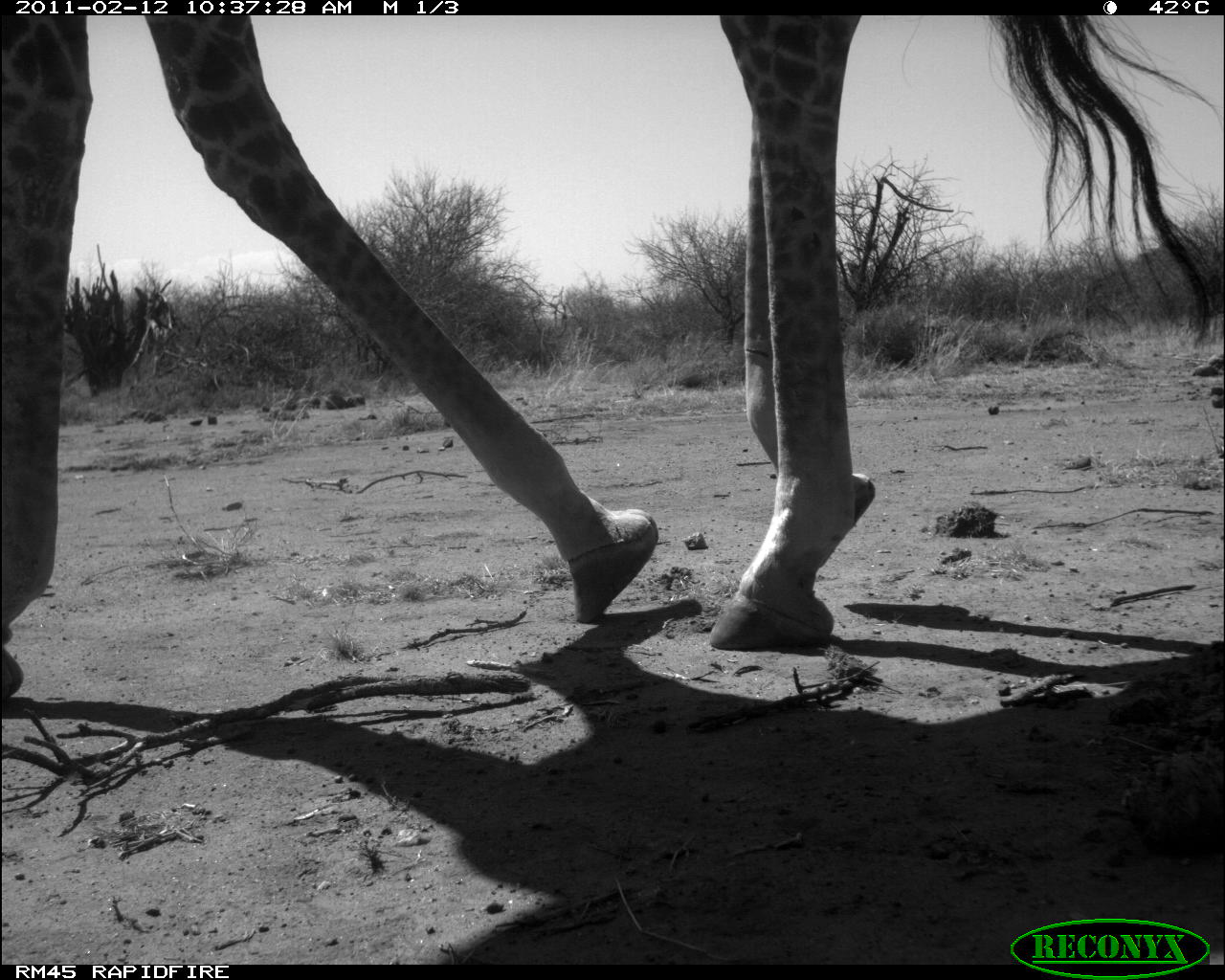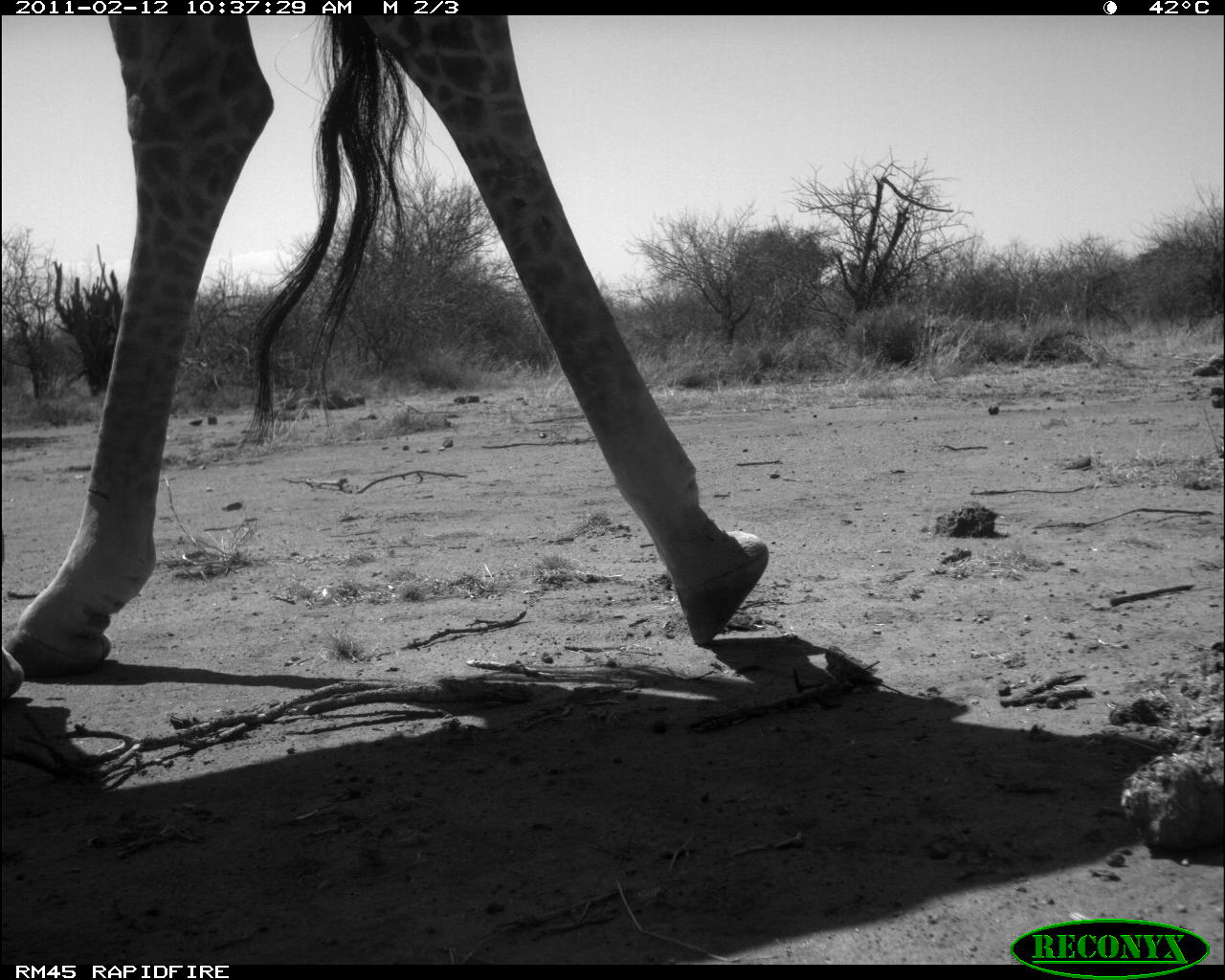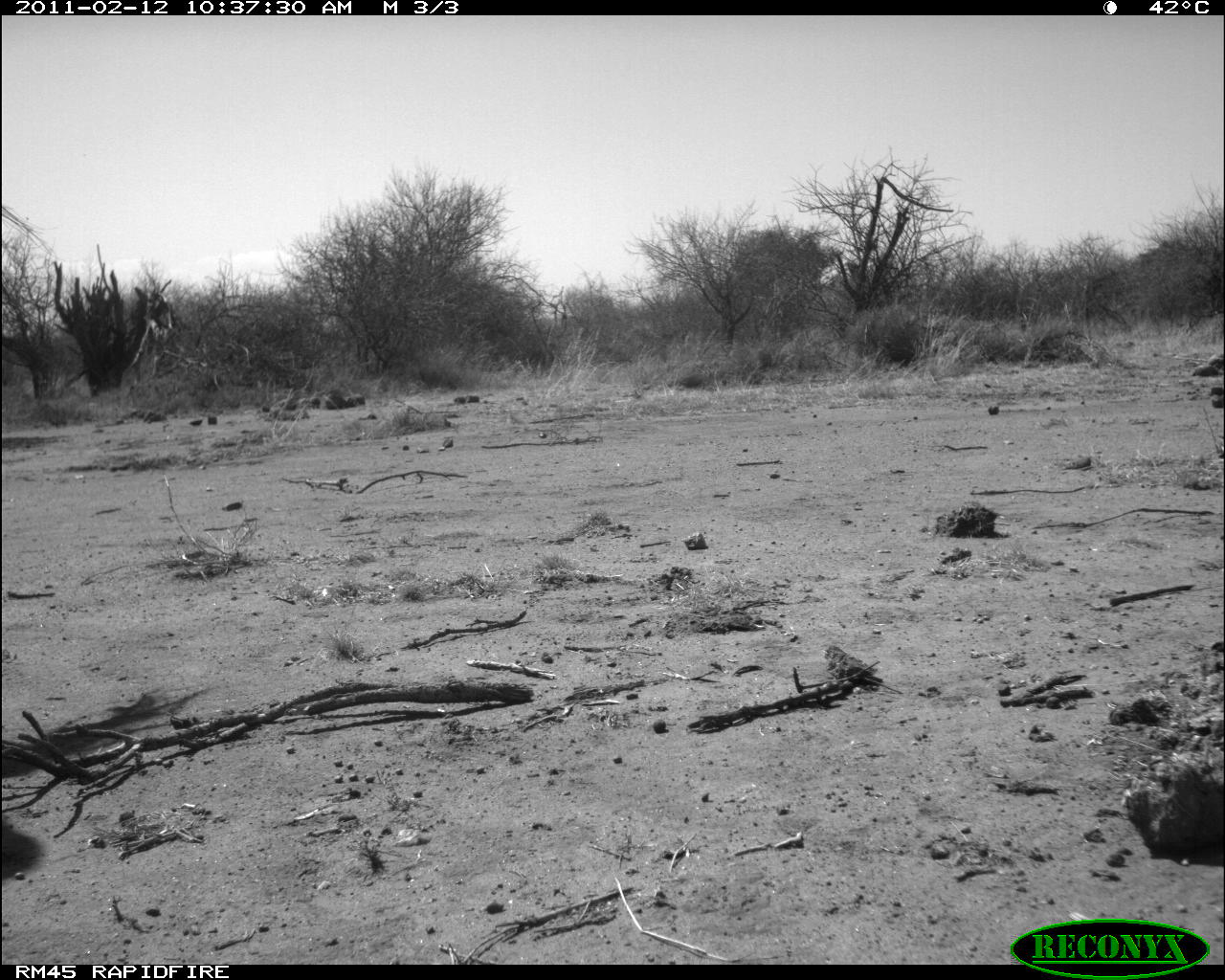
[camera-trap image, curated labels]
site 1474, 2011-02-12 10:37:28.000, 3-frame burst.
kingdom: Animalia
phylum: Chordata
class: Mammalia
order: Artiodactyla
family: Bovidae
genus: Madoqua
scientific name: Madoqua guentheri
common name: günther's dik-dik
Madoqua guentheri (günther's dik-dik), count 1.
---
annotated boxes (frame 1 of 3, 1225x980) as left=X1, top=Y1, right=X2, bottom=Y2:
madoqua guentheri: left=0, top=11, right=1223, bottom=701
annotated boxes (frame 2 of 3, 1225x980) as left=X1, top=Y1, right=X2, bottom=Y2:
madoqua guentheri: left=0, top=15, right=769, bottom=699